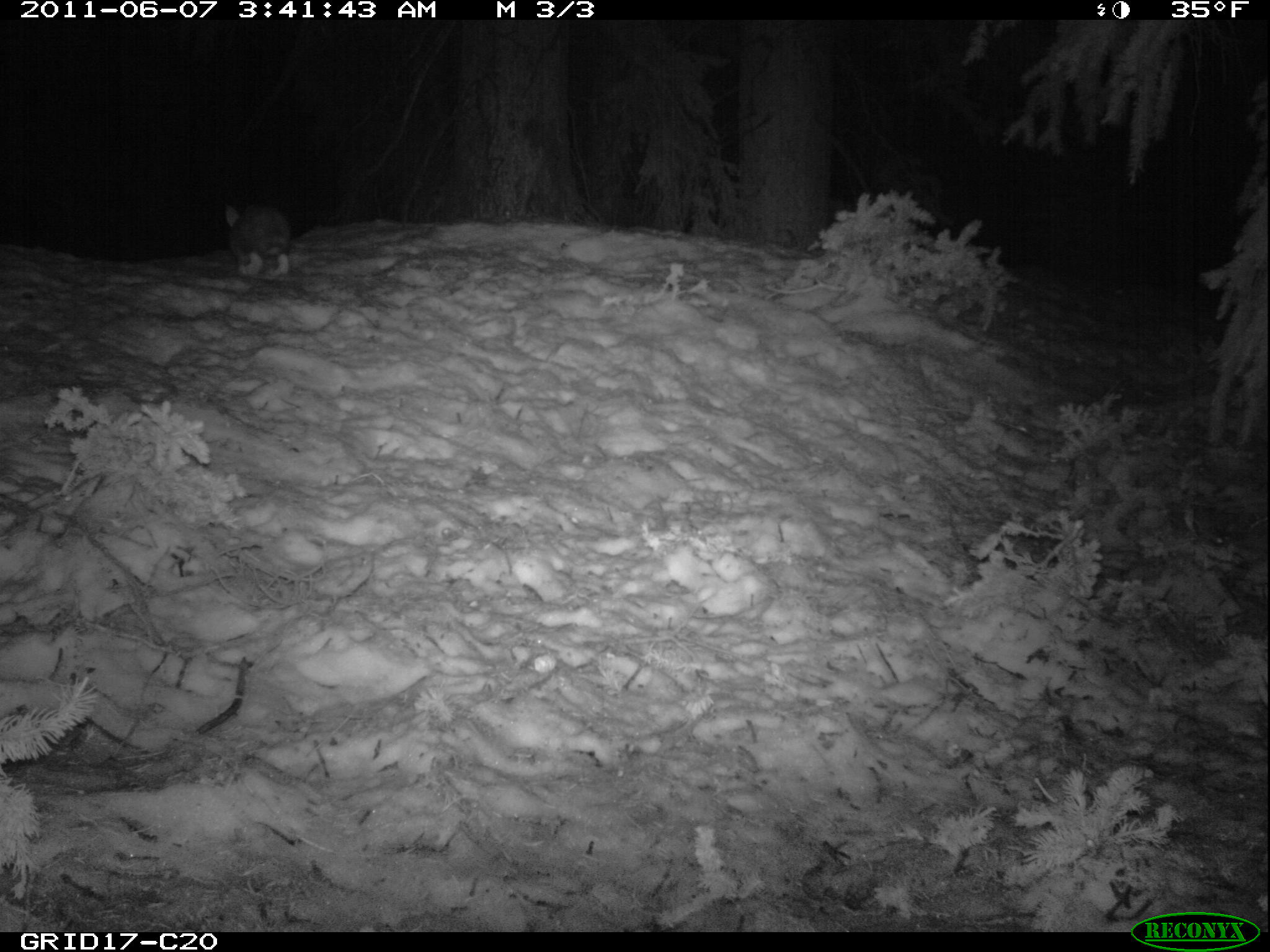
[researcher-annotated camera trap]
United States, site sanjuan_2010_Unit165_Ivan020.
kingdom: Animalia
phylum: Chordata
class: Mammalia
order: Lagomorpha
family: Leporidae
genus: Lepus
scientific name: Lepus americanus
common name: snowshoe hare